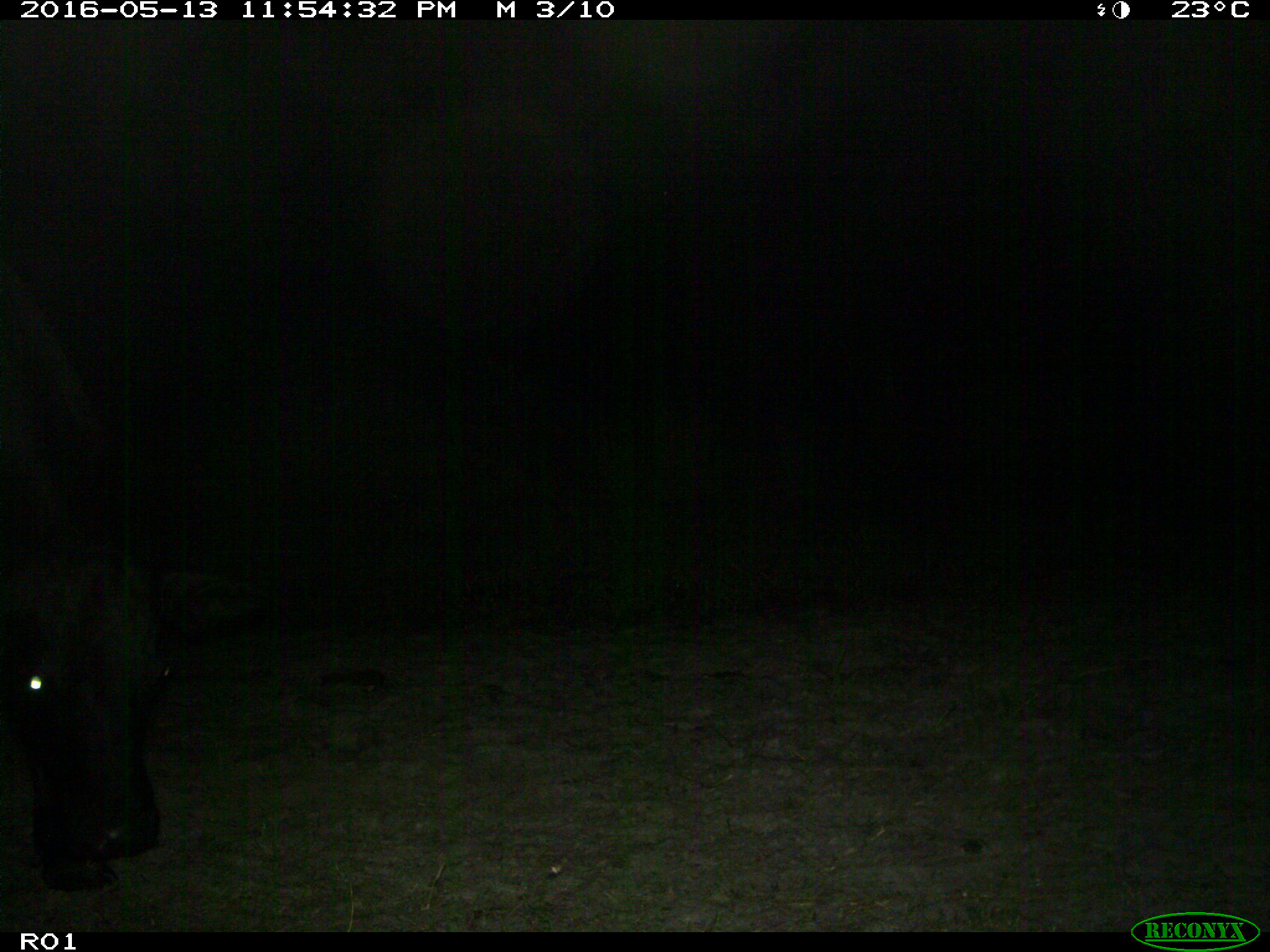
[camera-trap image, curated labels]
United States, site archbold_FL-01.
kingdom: Animalia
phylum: Chordata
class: Mammalia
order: Artiodactyla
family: Bovidae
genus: Bos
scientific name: Bos taurus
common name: domestic cow